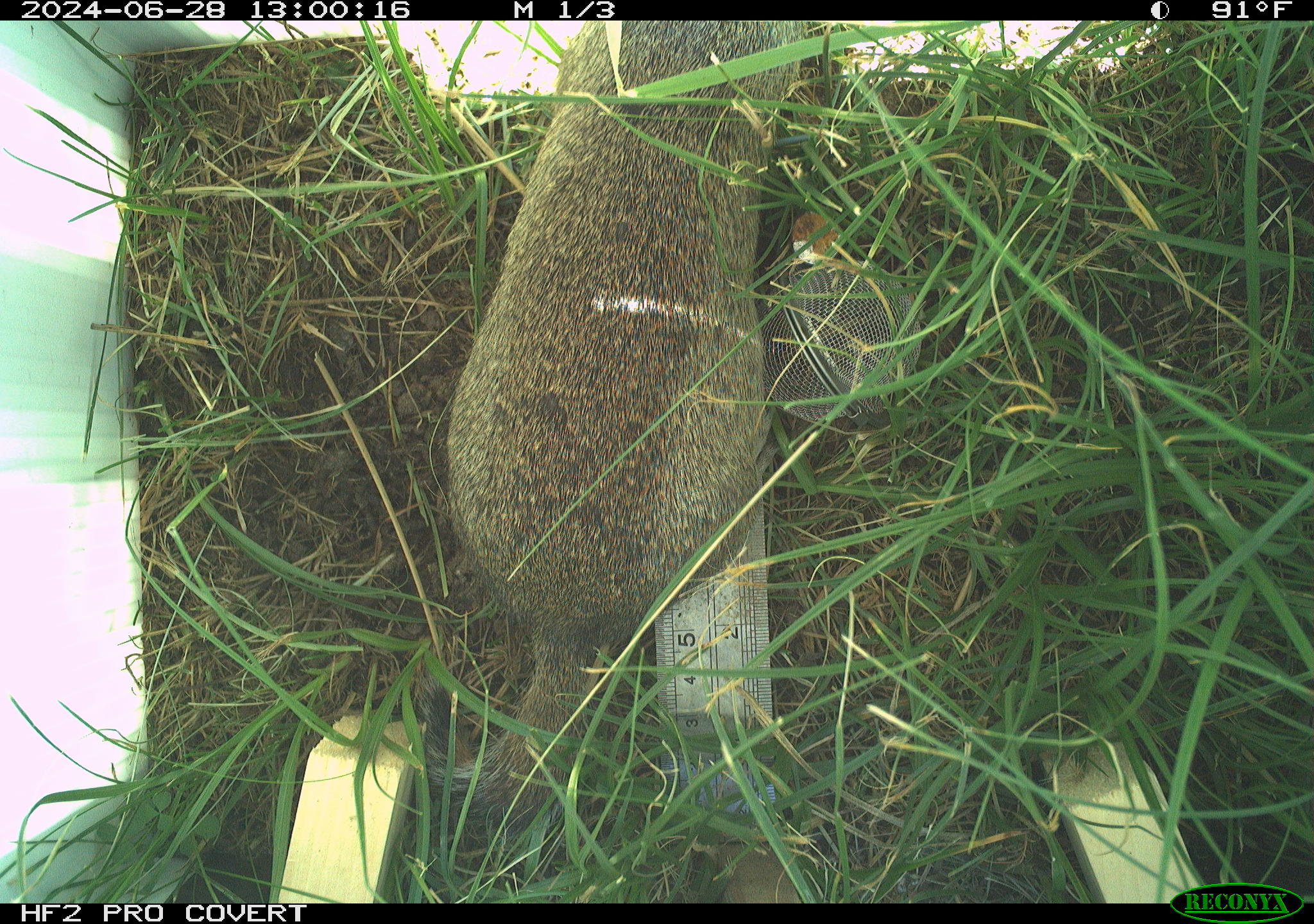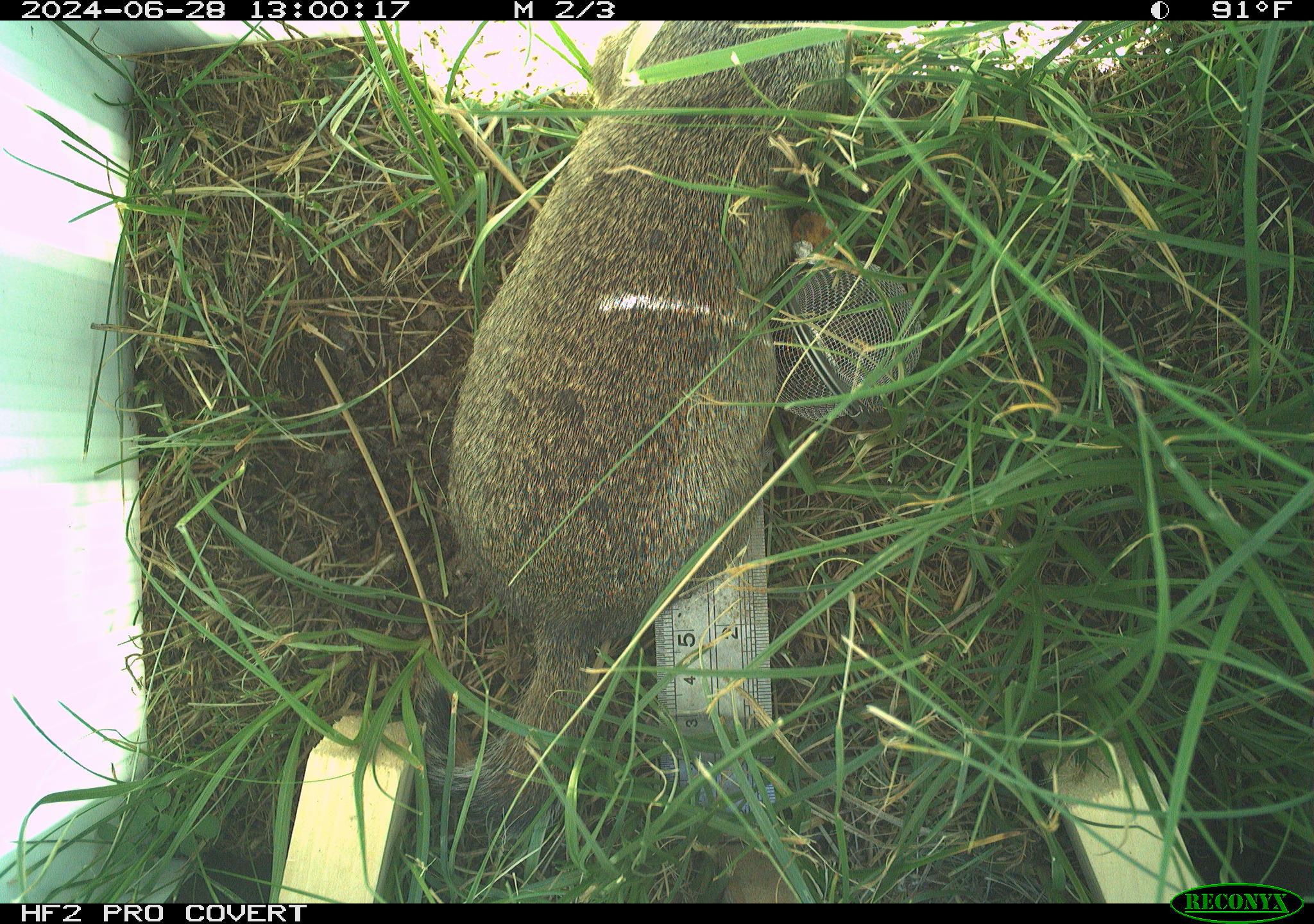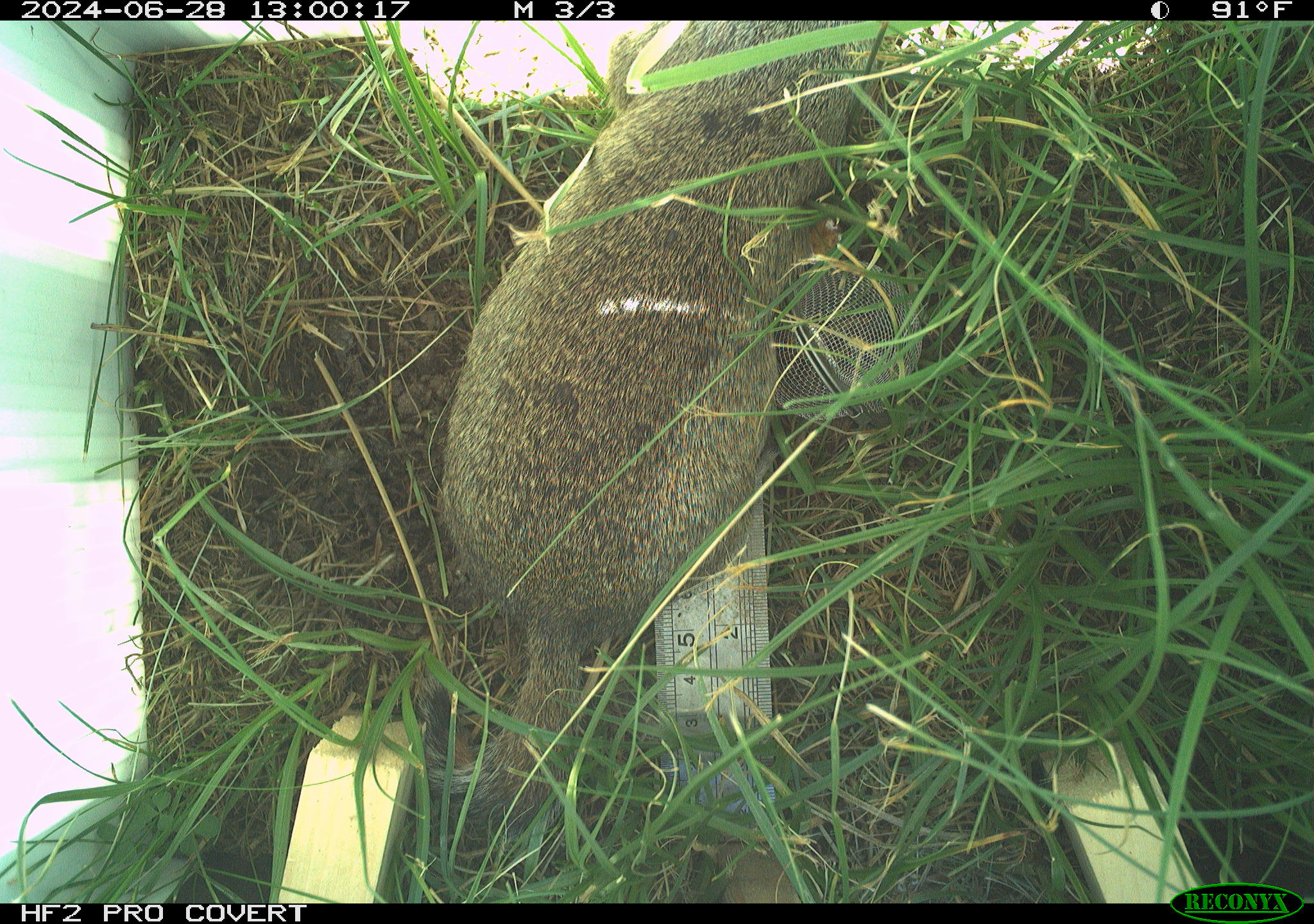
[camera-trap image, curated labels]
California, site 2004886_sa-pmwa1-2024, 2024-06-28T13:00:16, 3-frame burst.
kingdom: Animalia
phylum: Chordata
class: Mammalia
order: Rodentia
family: Sciuridae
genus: Urocitellus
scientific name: Urocitellus beldingi beldingi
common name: belding's ground squirrel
Belding's ground squirrel (Urocitellus beldingi beldingi).